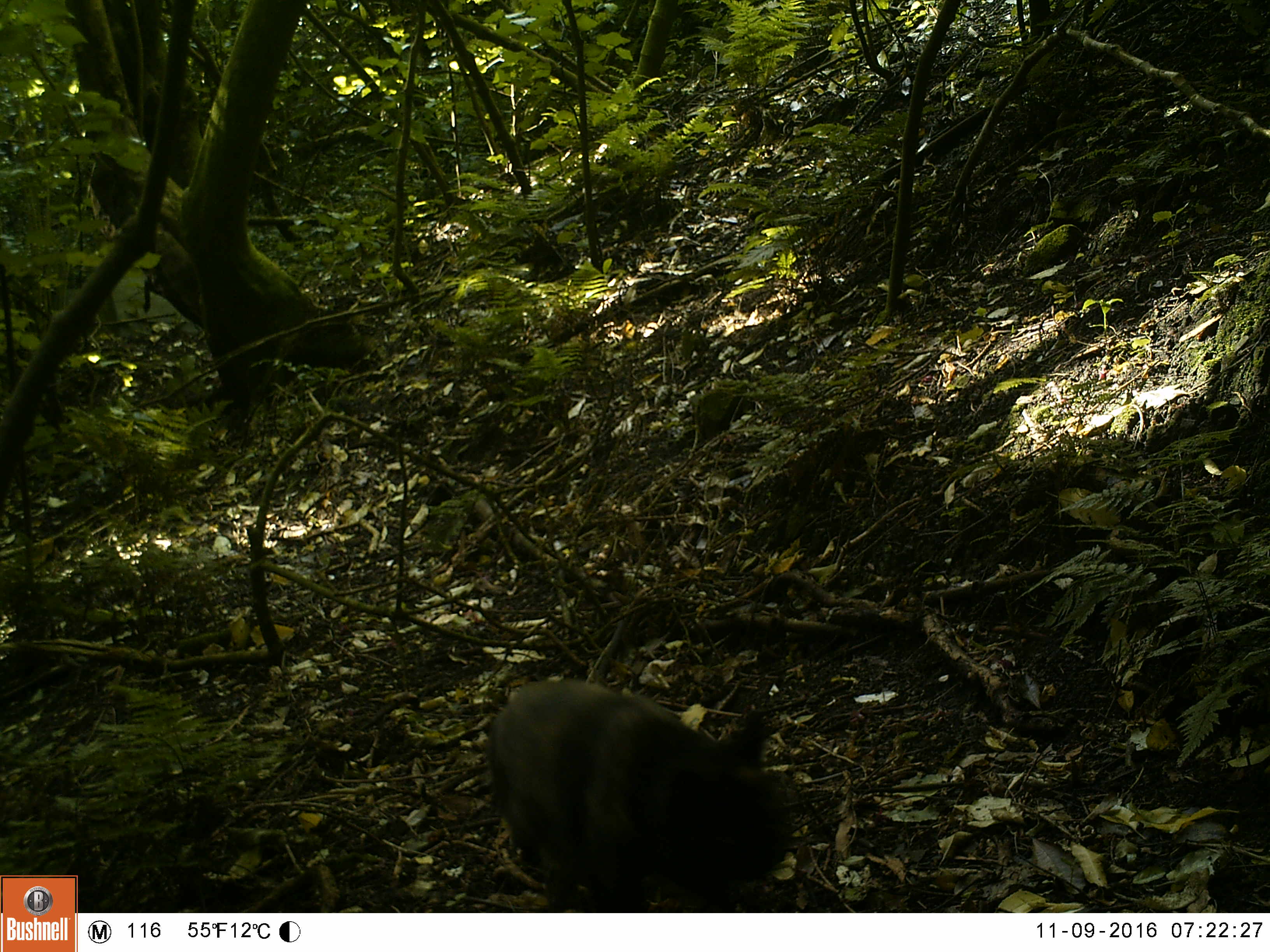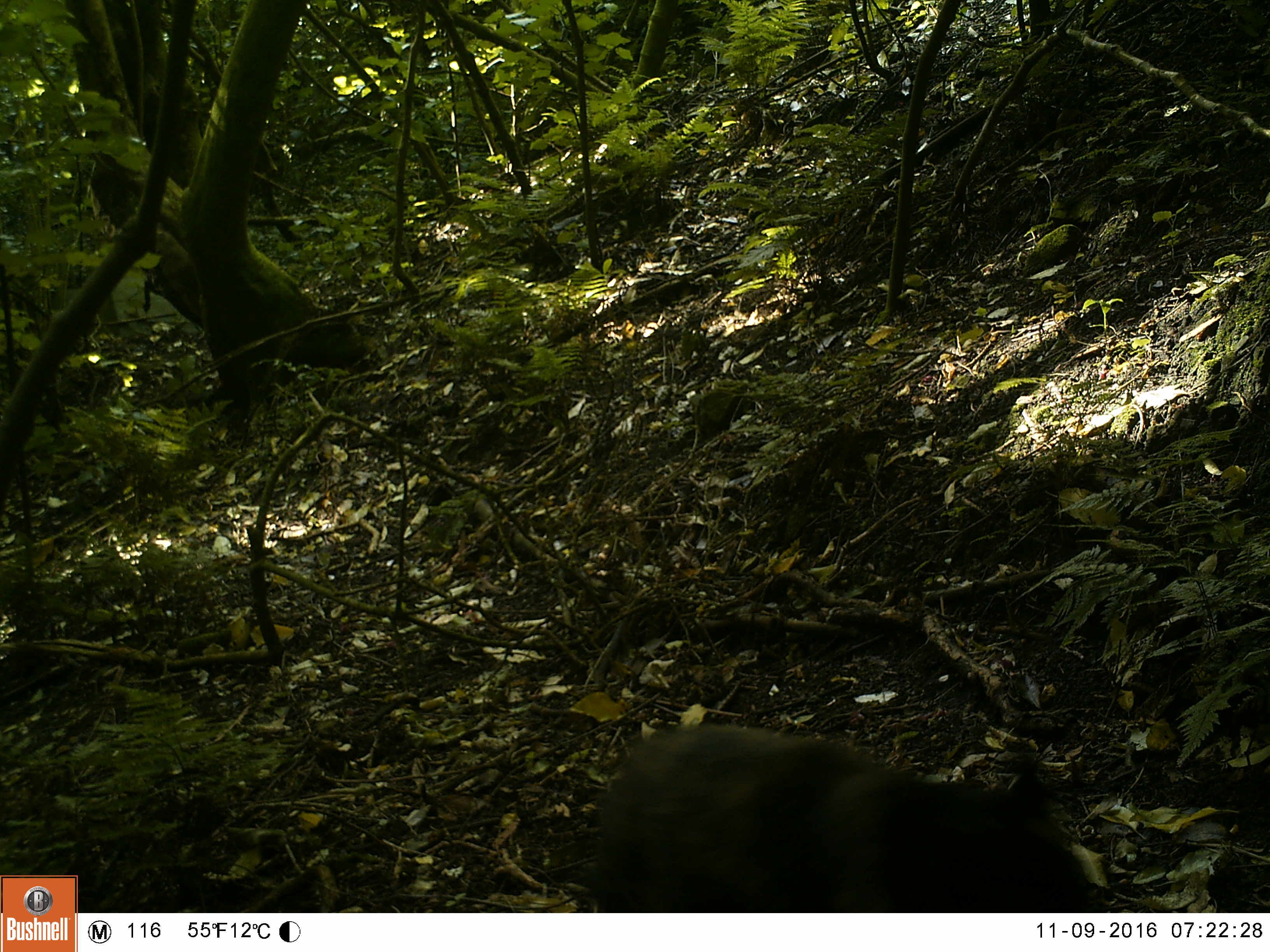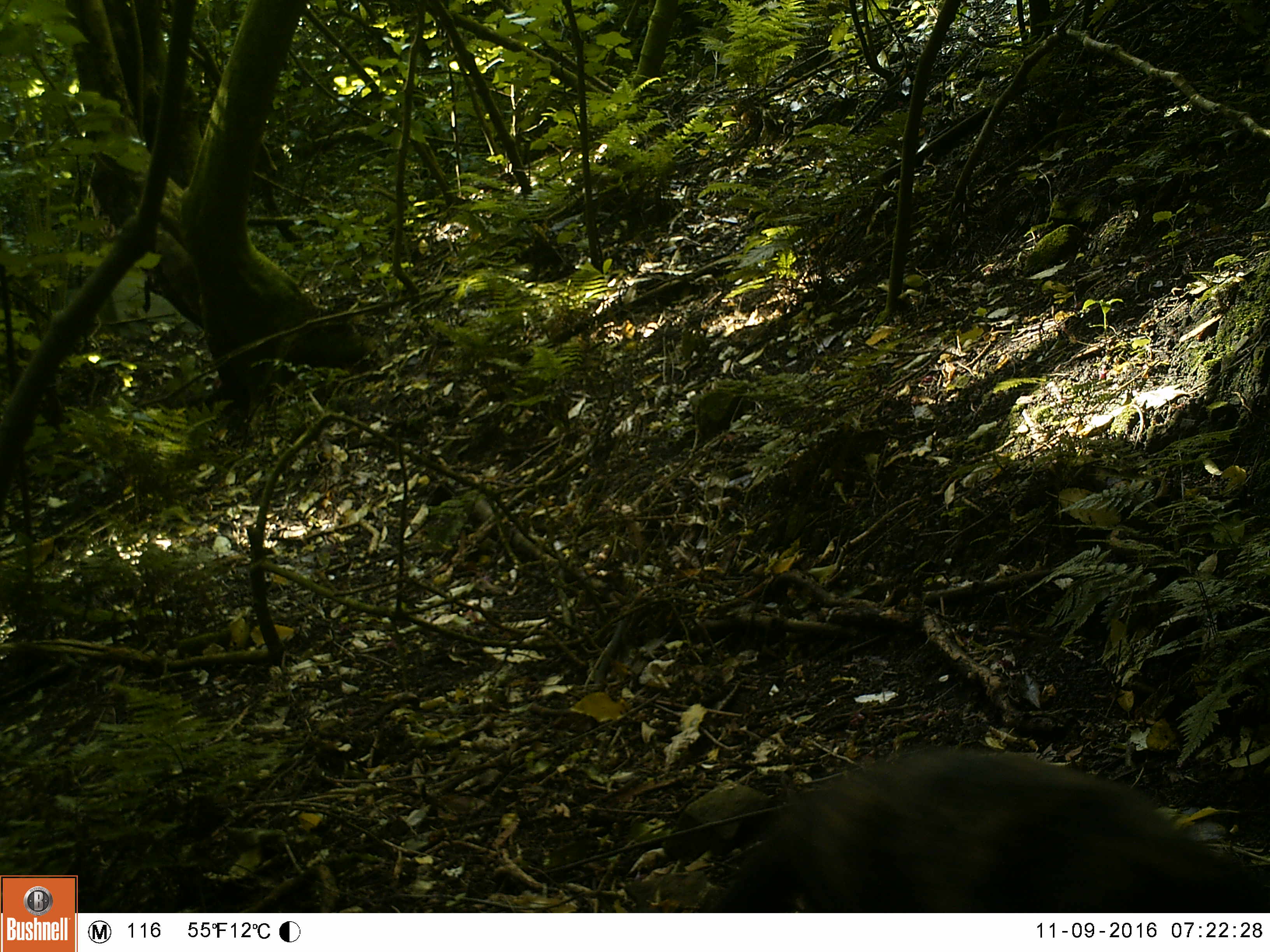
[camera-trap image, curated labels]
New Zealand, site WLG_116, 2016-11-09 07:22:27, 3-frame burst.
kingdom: Animalia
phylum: Chordata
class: Mammalia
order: Carnivora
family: Felidae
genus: Felis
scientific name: Felis catus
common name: domestic cat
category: cat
Cat (domestic cat) (Felis catus).